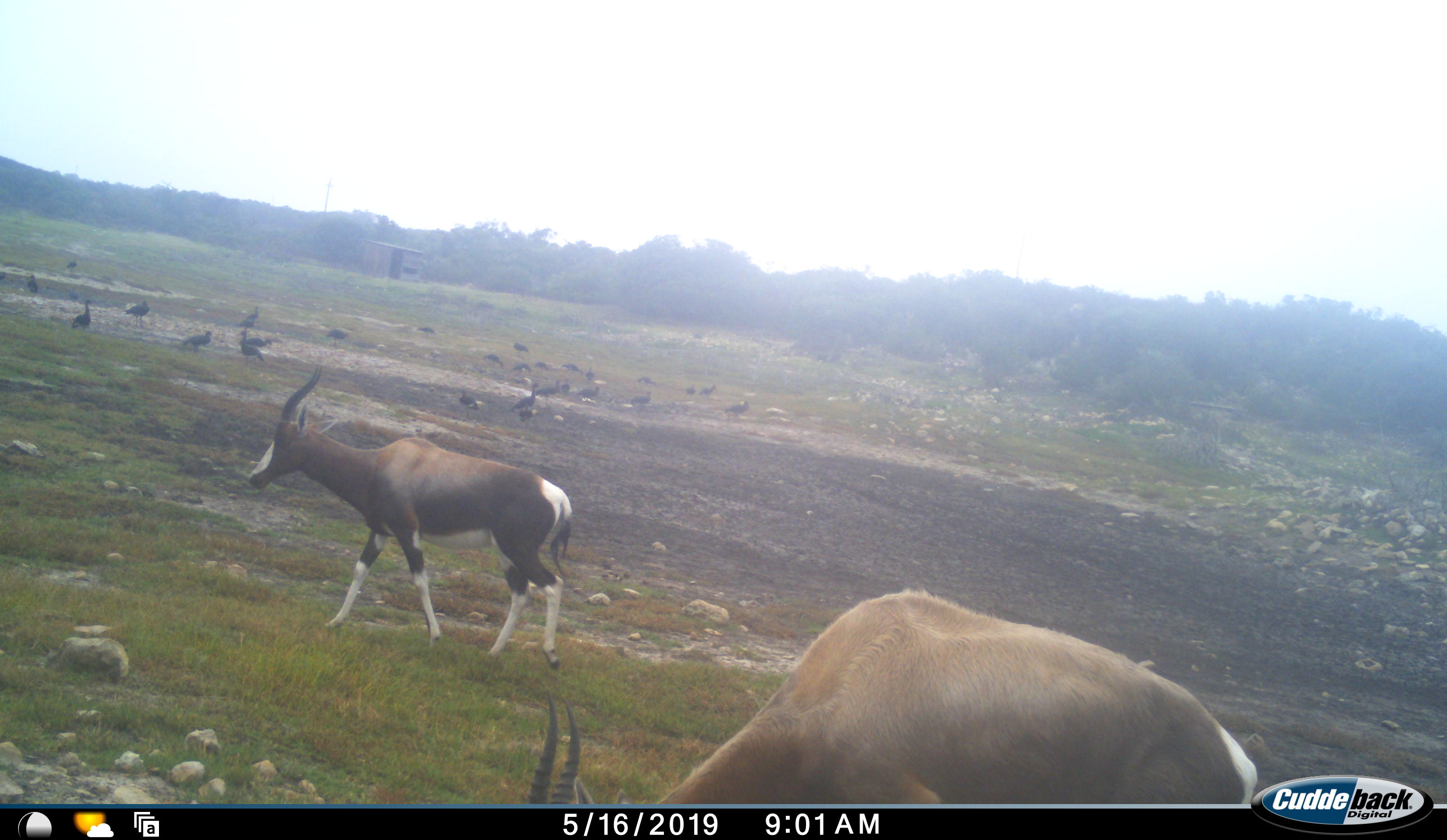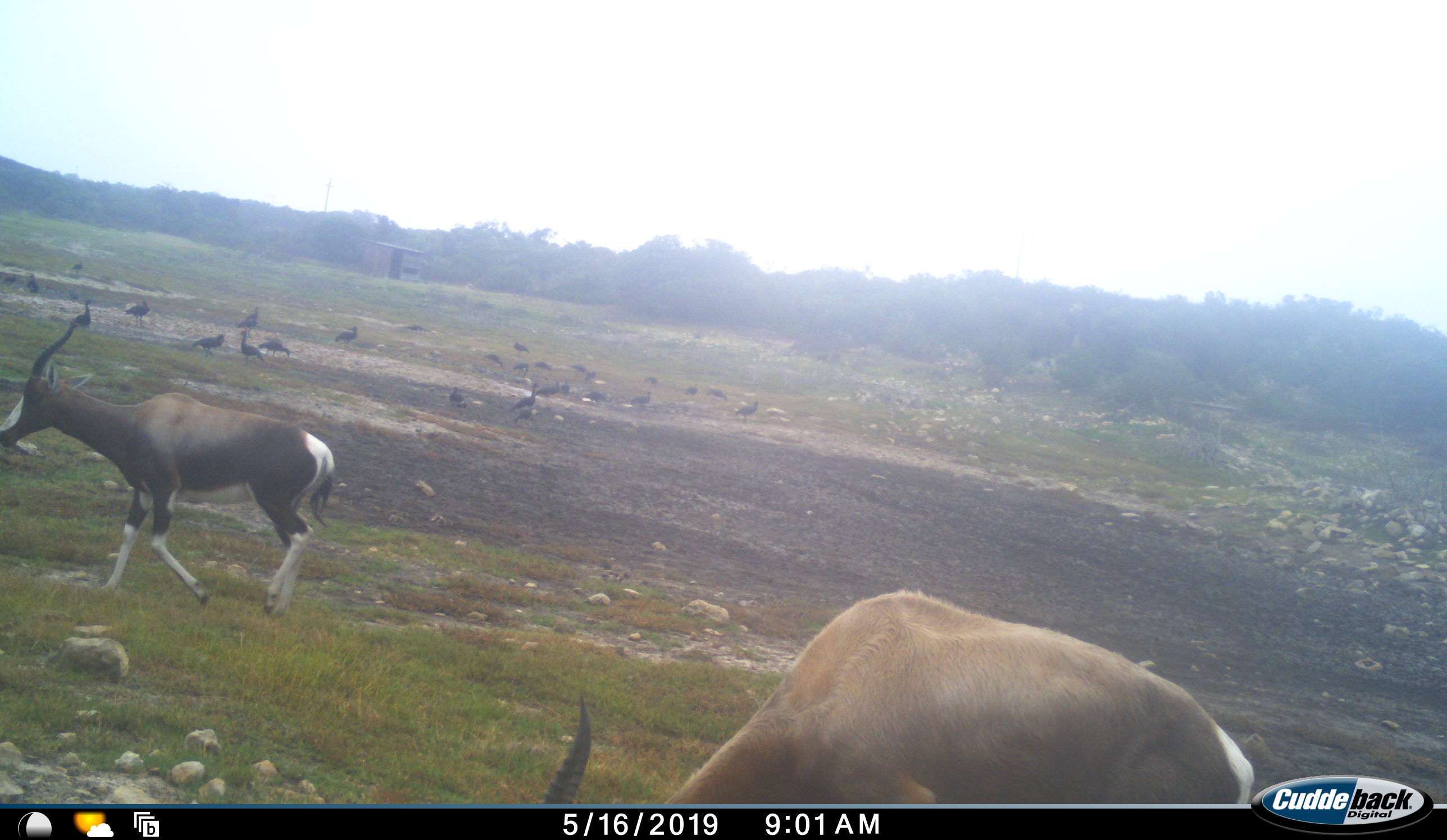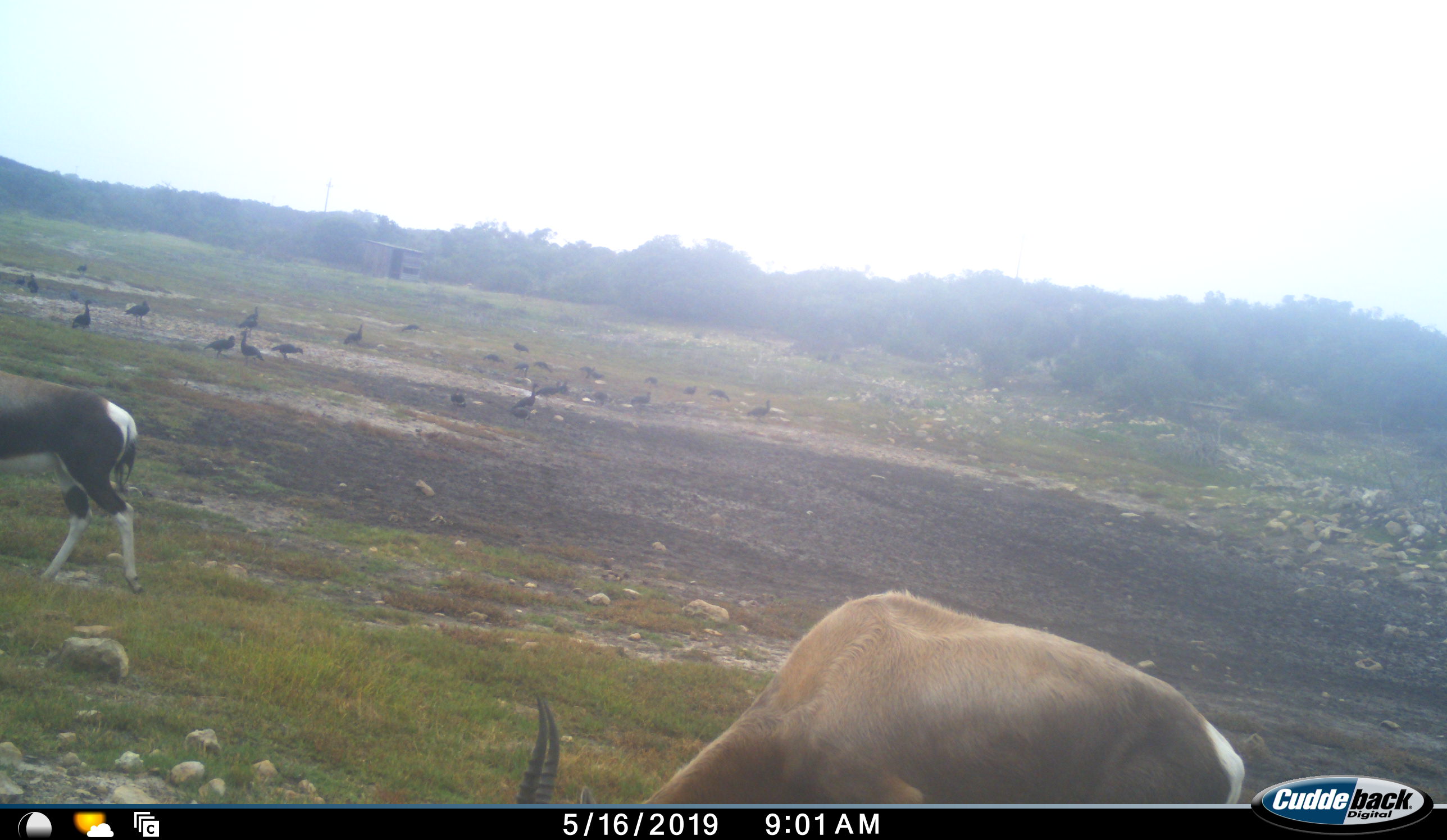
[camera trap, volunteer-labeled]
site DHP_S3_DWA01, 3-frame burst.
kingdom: Animalia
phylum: Chordata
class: Aves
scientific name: Aves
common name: bird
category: birdother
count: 11-50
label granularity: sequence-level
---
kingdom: Animalia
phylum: Chordata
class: Mammalia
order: Artiodactyla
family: Bovidae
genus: Damaliscus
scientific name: Damaliscus pygargus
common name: bontebok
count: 2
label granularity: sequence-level